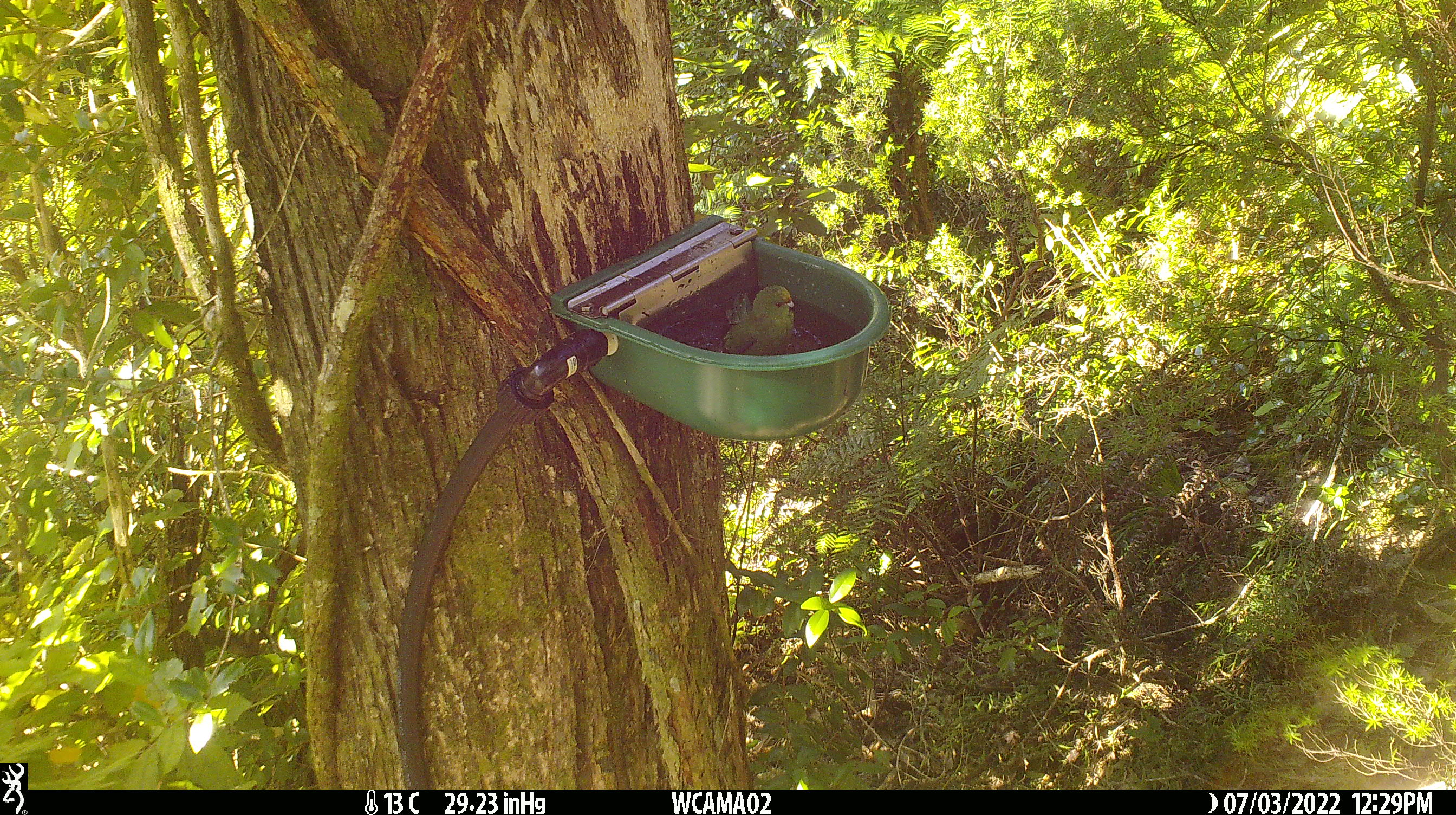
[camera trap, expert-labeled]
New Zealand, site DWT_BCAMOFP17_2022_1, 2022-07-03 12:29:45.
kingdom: Animalia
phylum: Chordata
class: Aves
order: Psittaciformes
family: Psittaculidae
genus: Cyanoramphus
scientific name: Cyanoramphus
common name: parakeet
Parakeet (Cyanoramphus).